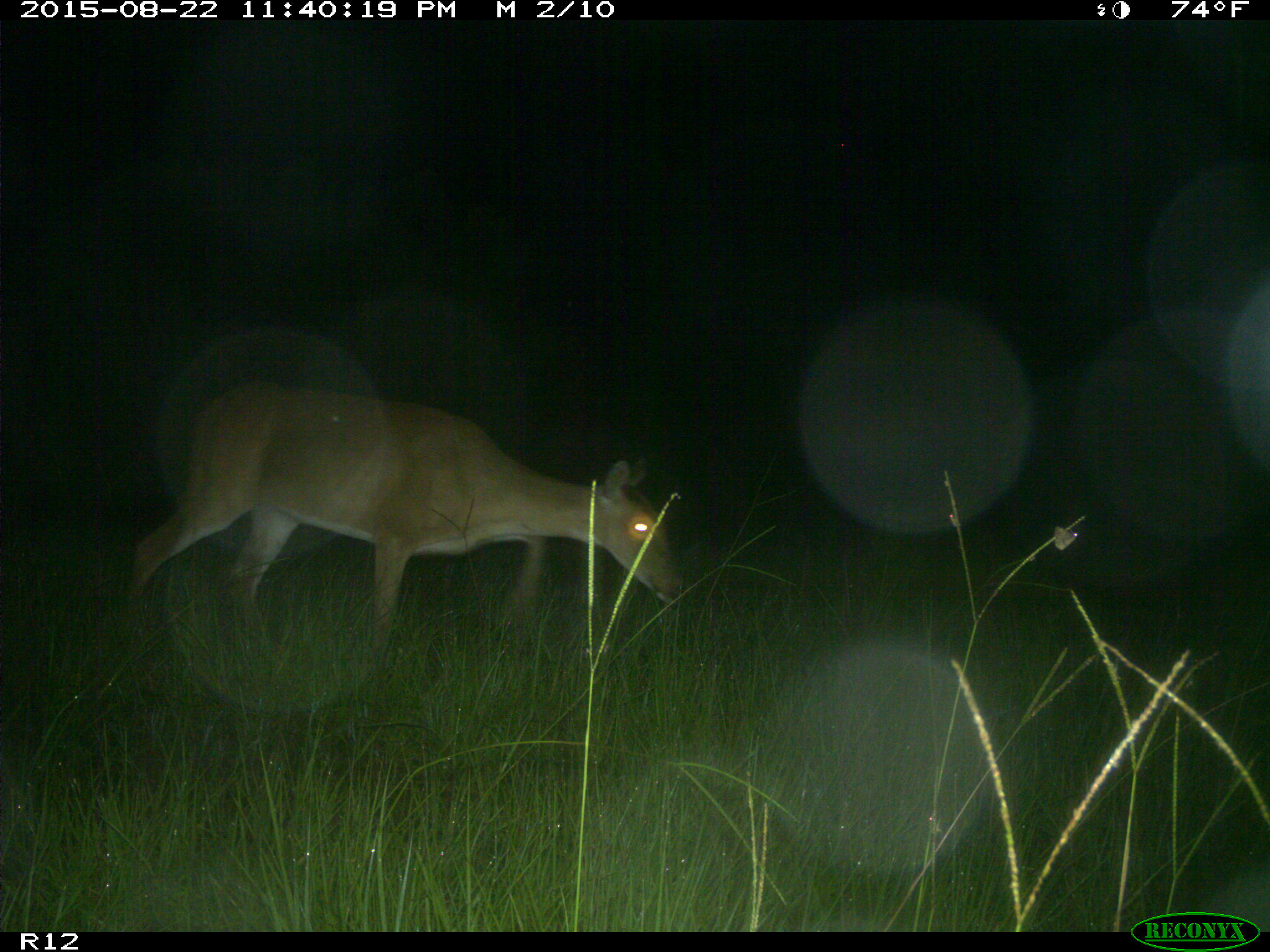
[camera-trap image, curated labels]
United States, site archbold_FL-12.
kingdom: Animalia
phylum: Chordata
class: Mammalia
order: Artiodactyla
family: Cervidae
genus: Odocoileus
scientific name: Odocoileus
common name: deer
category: unidentified deer